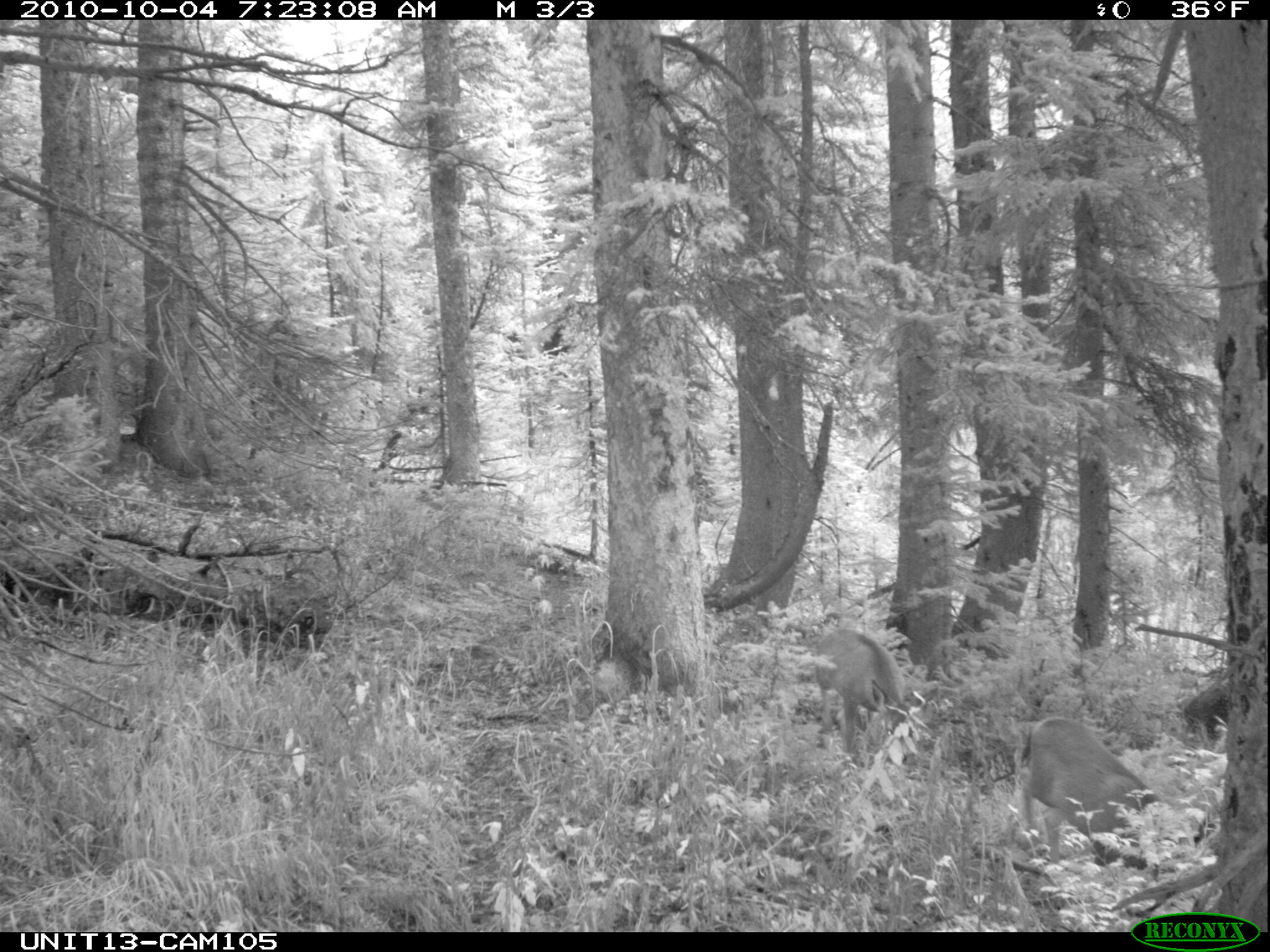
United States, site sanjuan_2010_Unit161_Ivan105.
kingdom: Animalia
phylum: Chordata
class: Mammalia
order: Artiodactyla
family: Cervidae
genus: Odocoileus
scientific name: Odocoileus hemionus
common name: mule deer